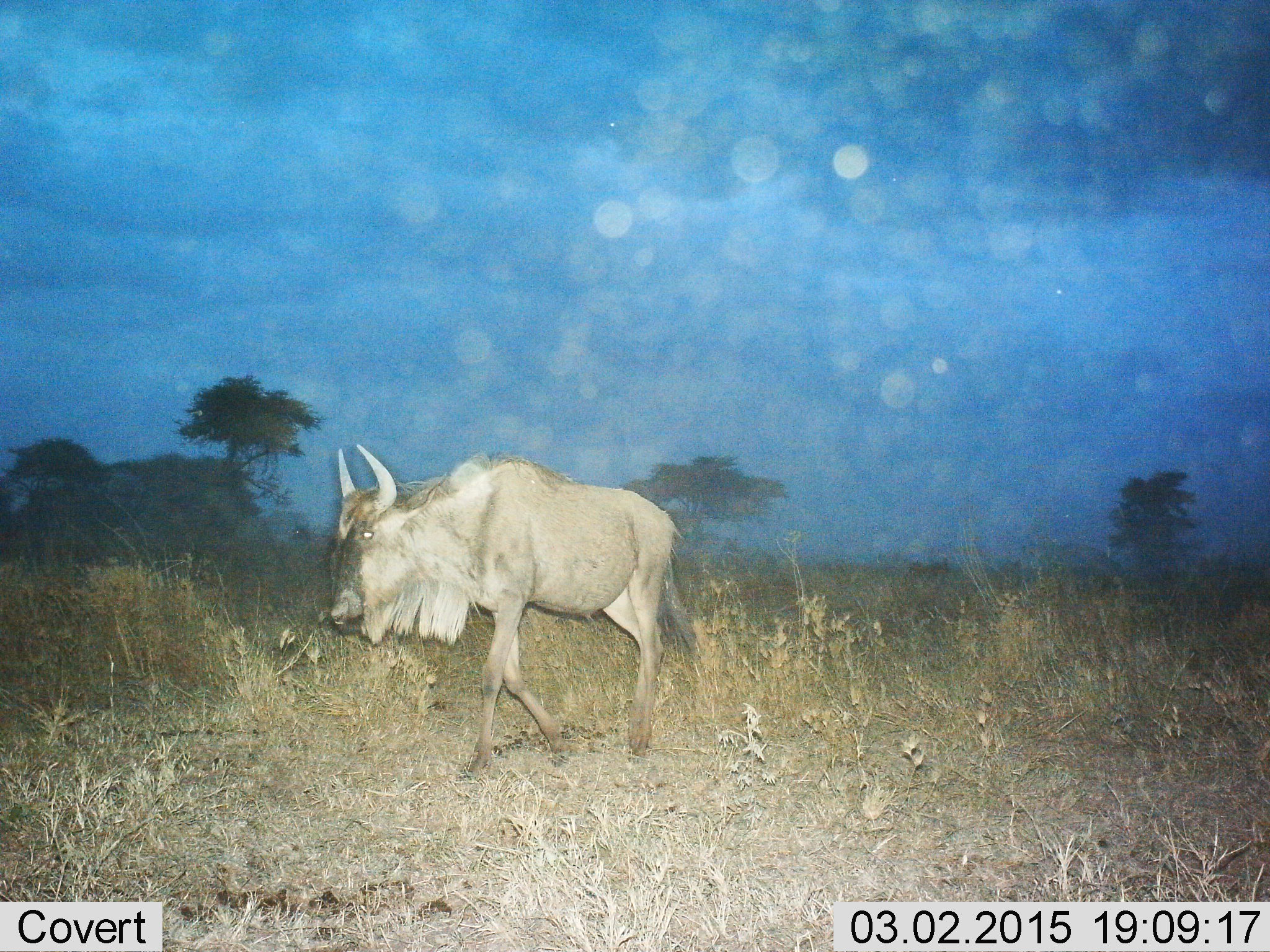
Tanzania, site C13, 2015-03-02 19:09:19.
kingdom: Animalia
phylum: Chordata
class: Mammalia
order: Artiodactyla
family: Bovidae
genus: Connochaetes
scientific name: Connochaetes taurinus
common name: blue wildebeest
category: wildebeest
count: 1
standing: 10%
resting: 0%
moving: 90%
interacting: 0%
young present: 0%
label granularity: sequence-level